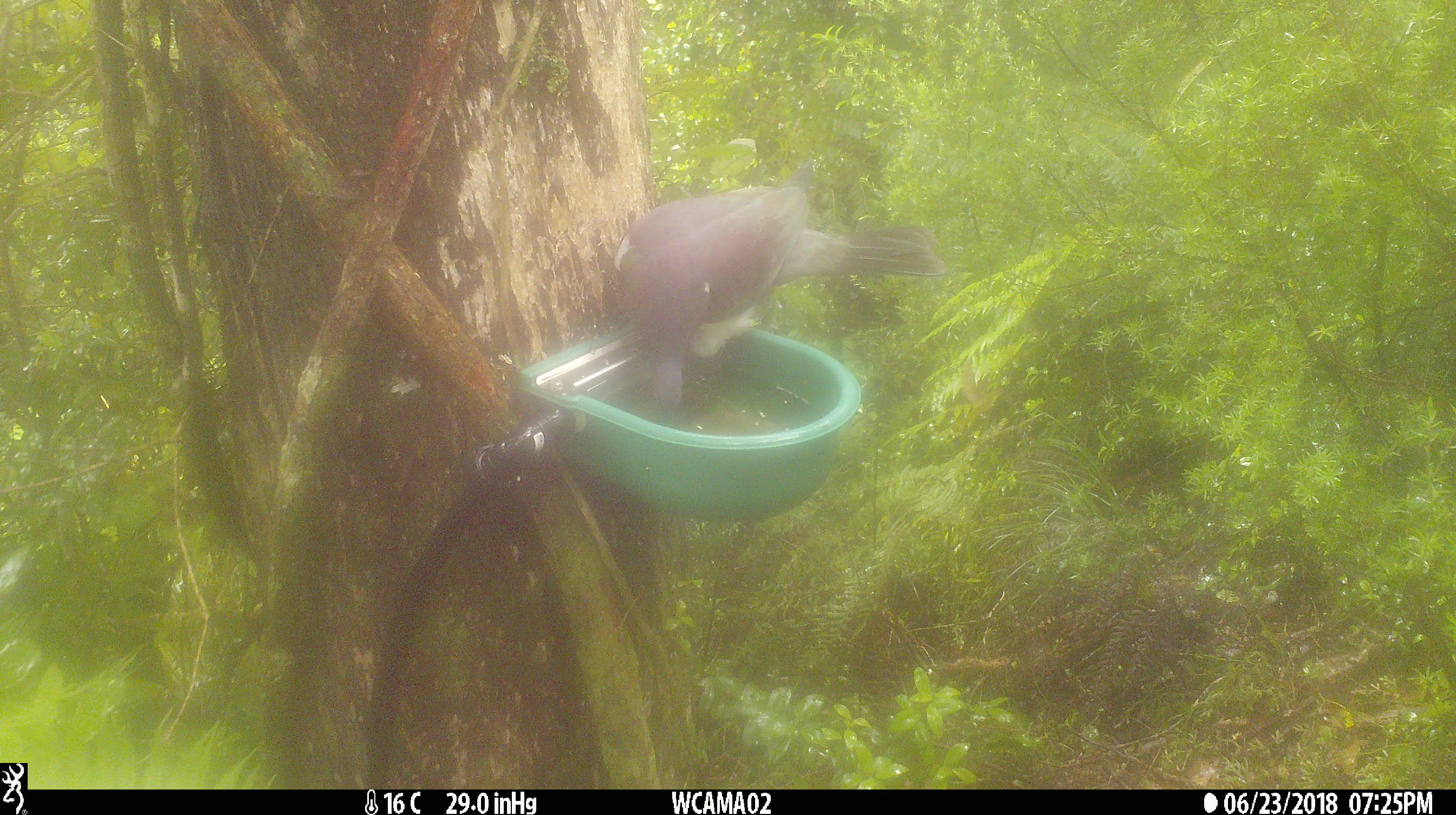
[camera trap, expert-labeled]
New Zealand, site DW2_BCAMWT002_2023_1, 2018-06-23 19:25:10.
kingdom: Animalia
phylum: Chordata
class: Aves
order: Columbiformes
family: Columbidae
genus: Hemiphaga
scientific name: Hemiphaga novaeseelandiae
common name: new zealand pigeon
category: kereru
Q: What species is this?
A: Kereru (new zealand pigeon) (Hemiphaga novaeseelandiae).